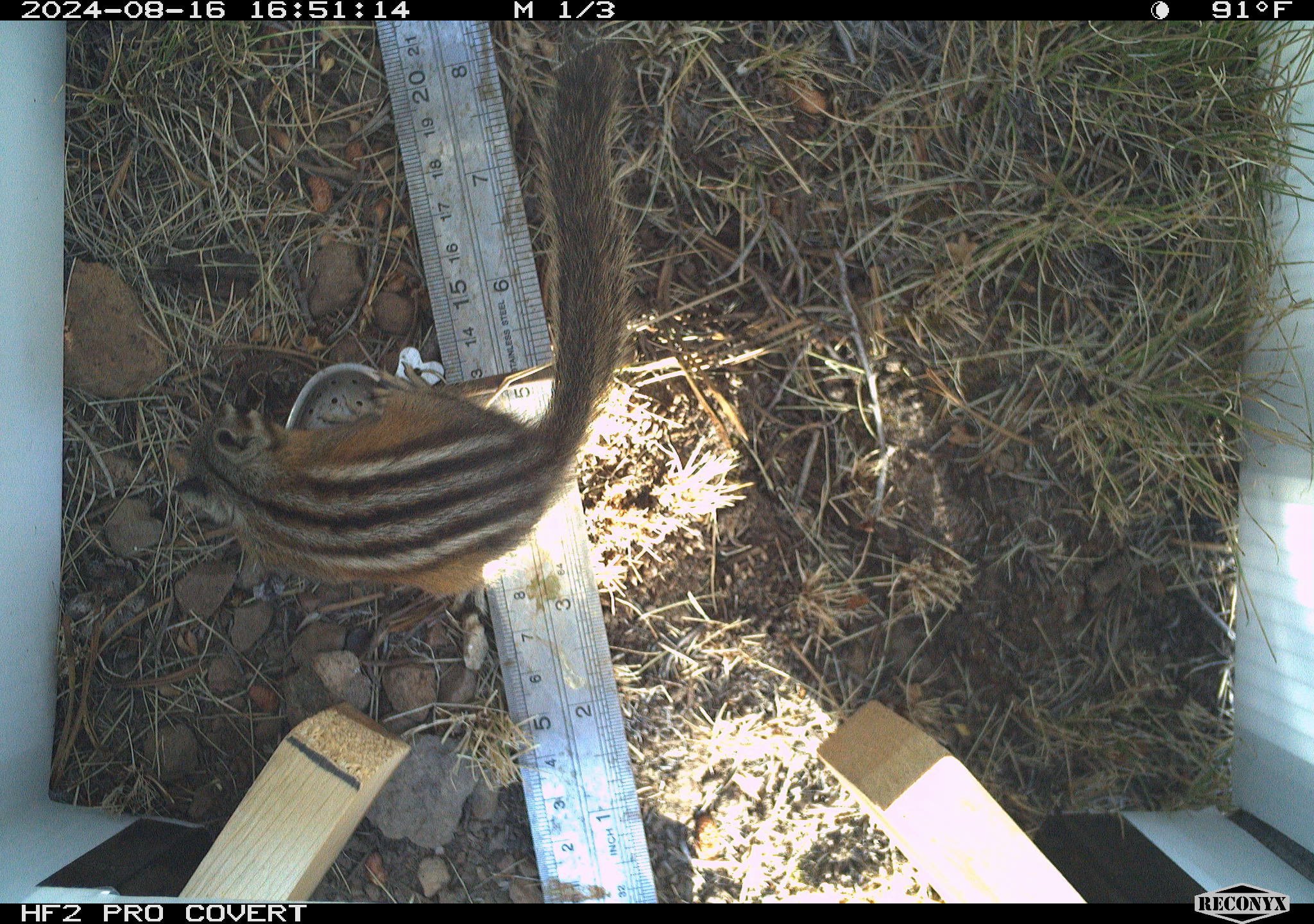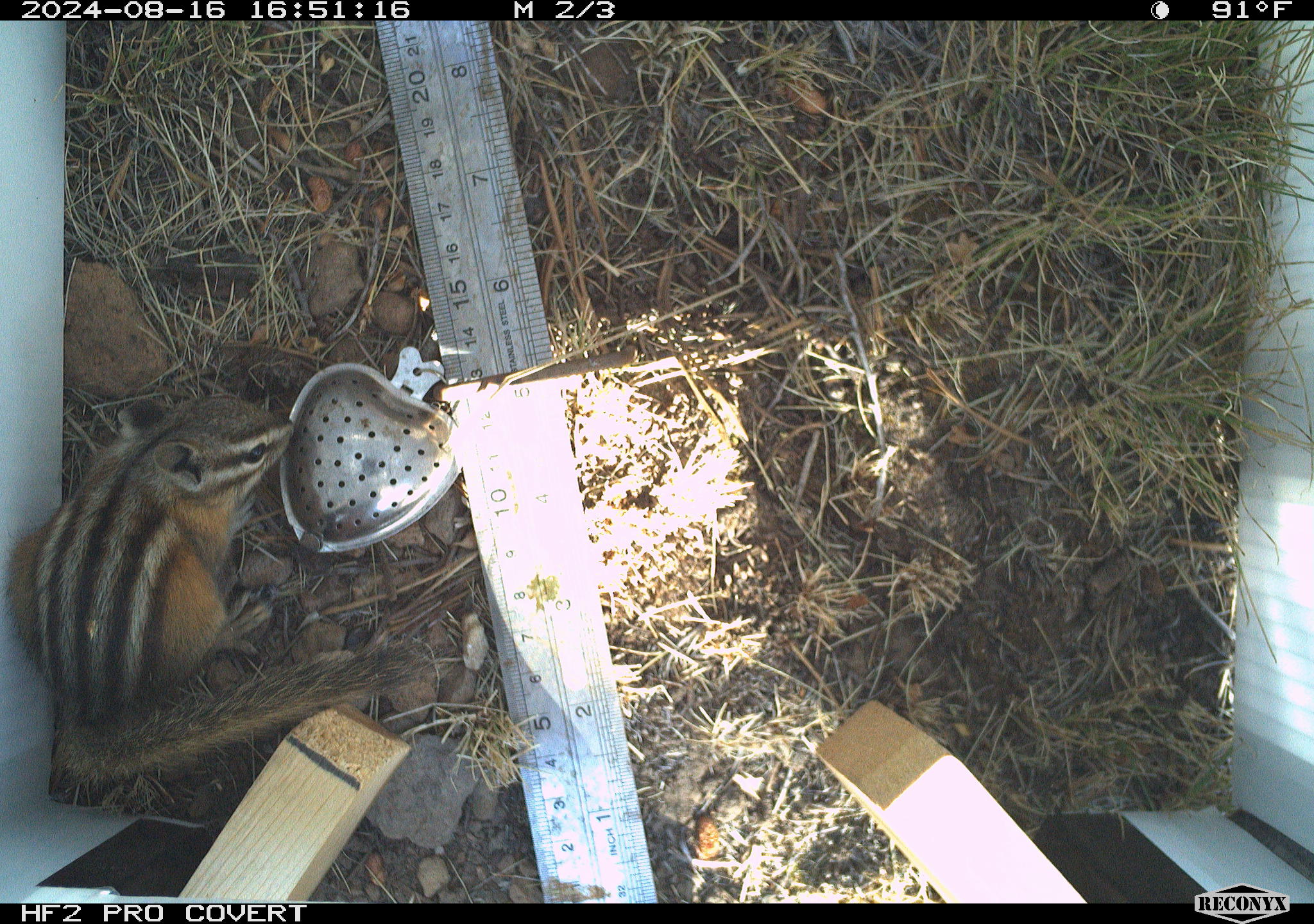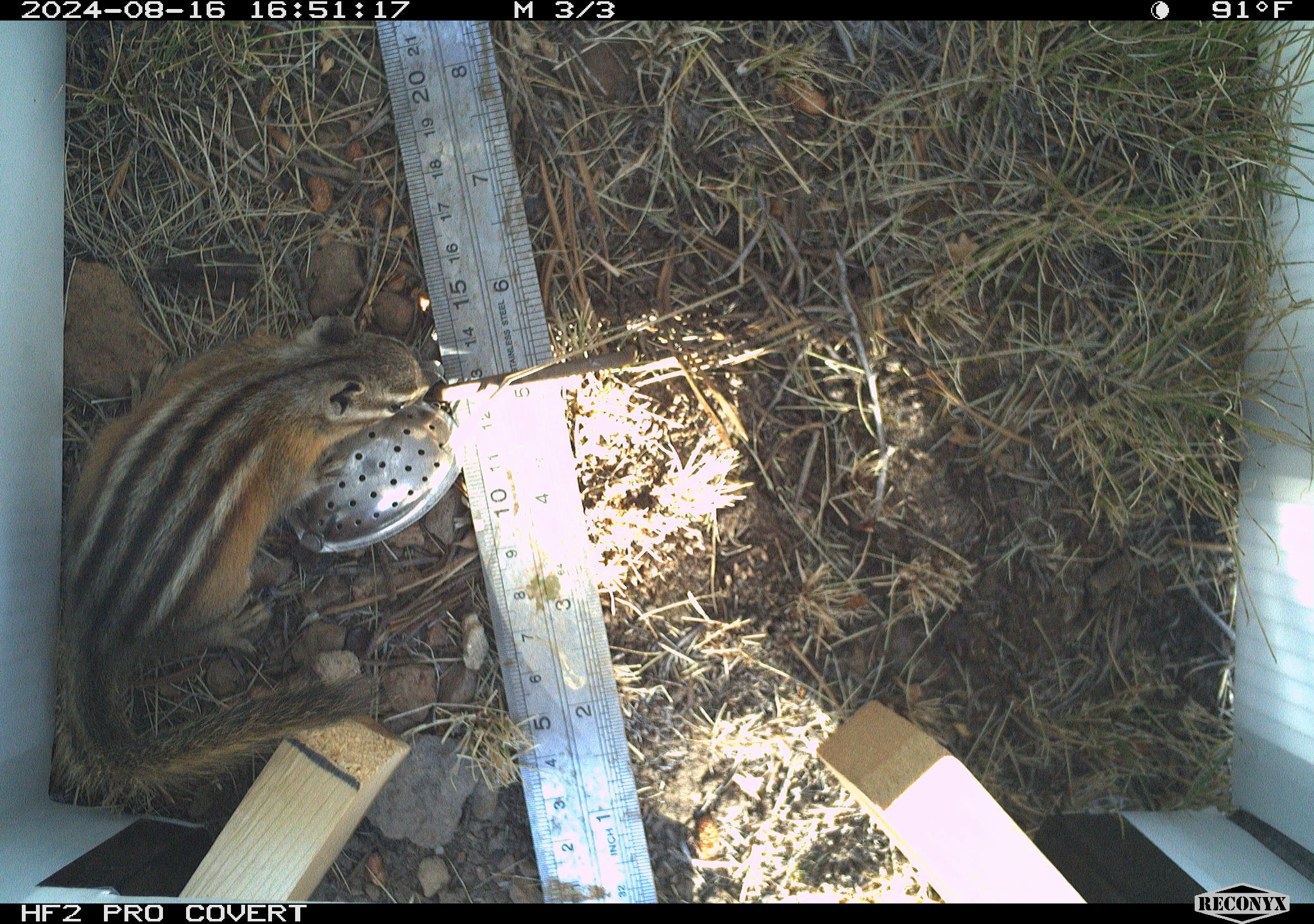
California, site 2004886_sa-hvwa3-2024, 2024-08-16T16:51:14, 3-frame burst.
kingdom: Animalia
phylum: Chordata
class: Mammalia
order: Rodentia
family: Sciuridae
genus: Neotamias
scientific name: Neotamias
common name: western chipmunks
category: neotamias species